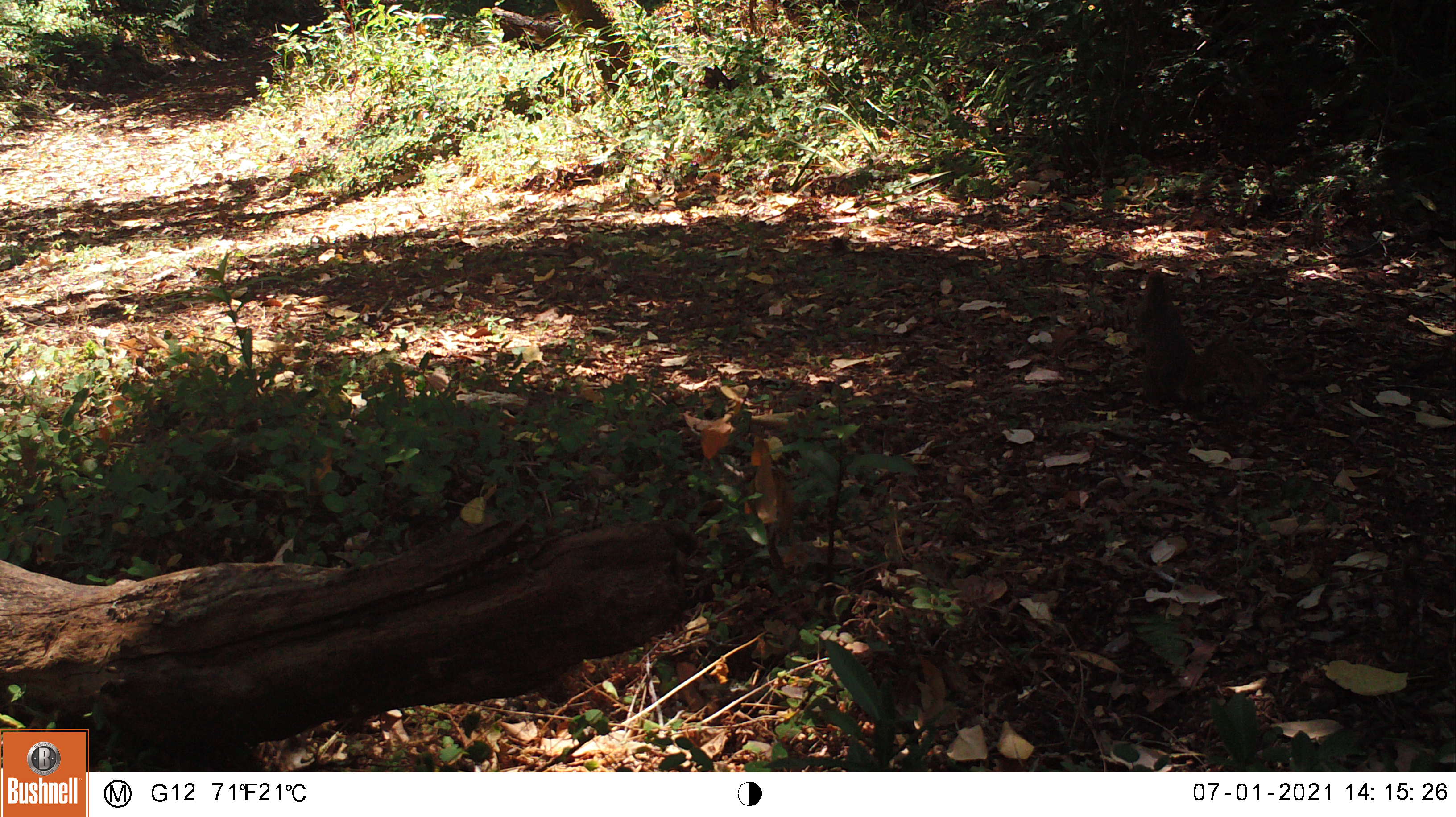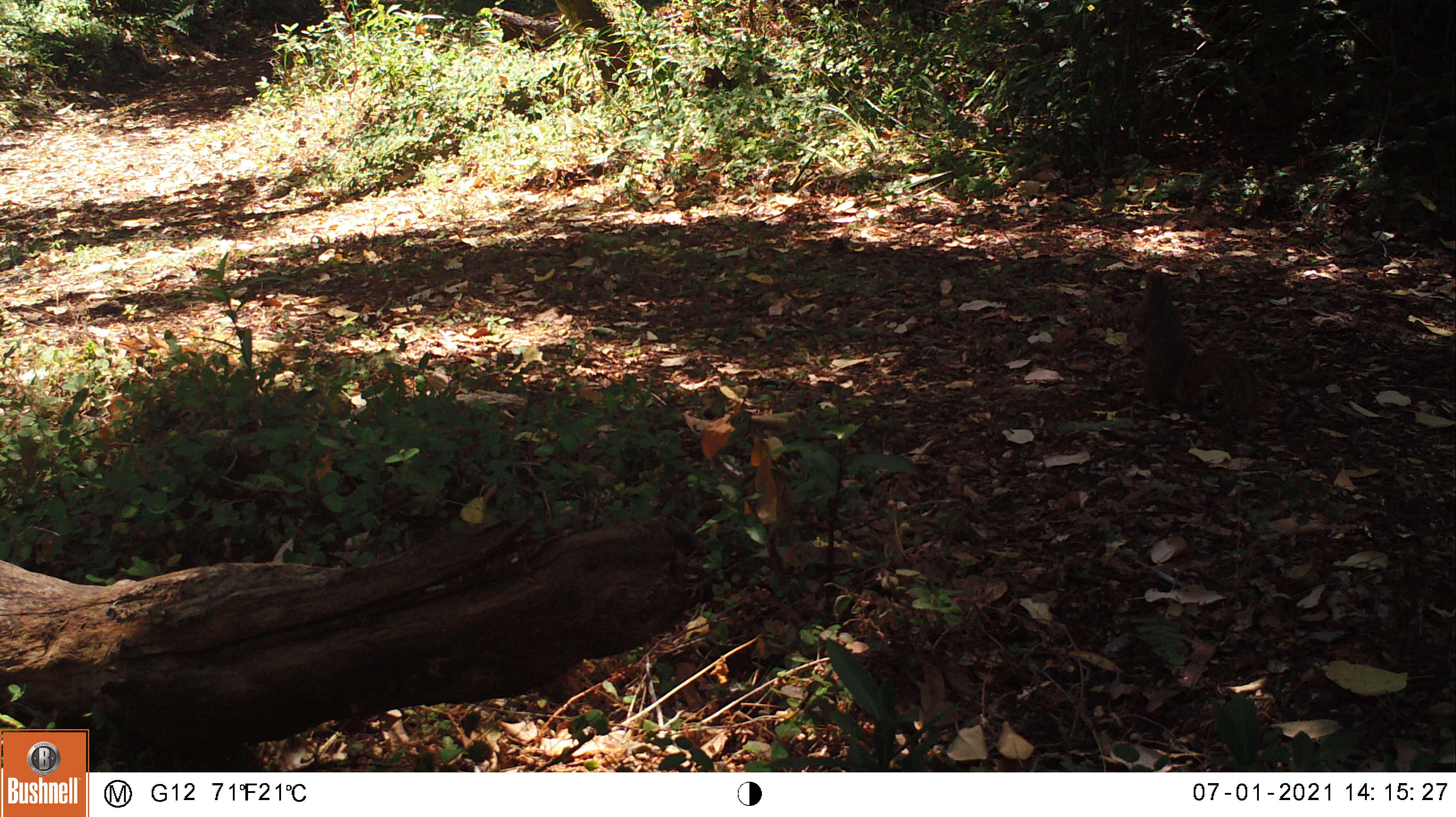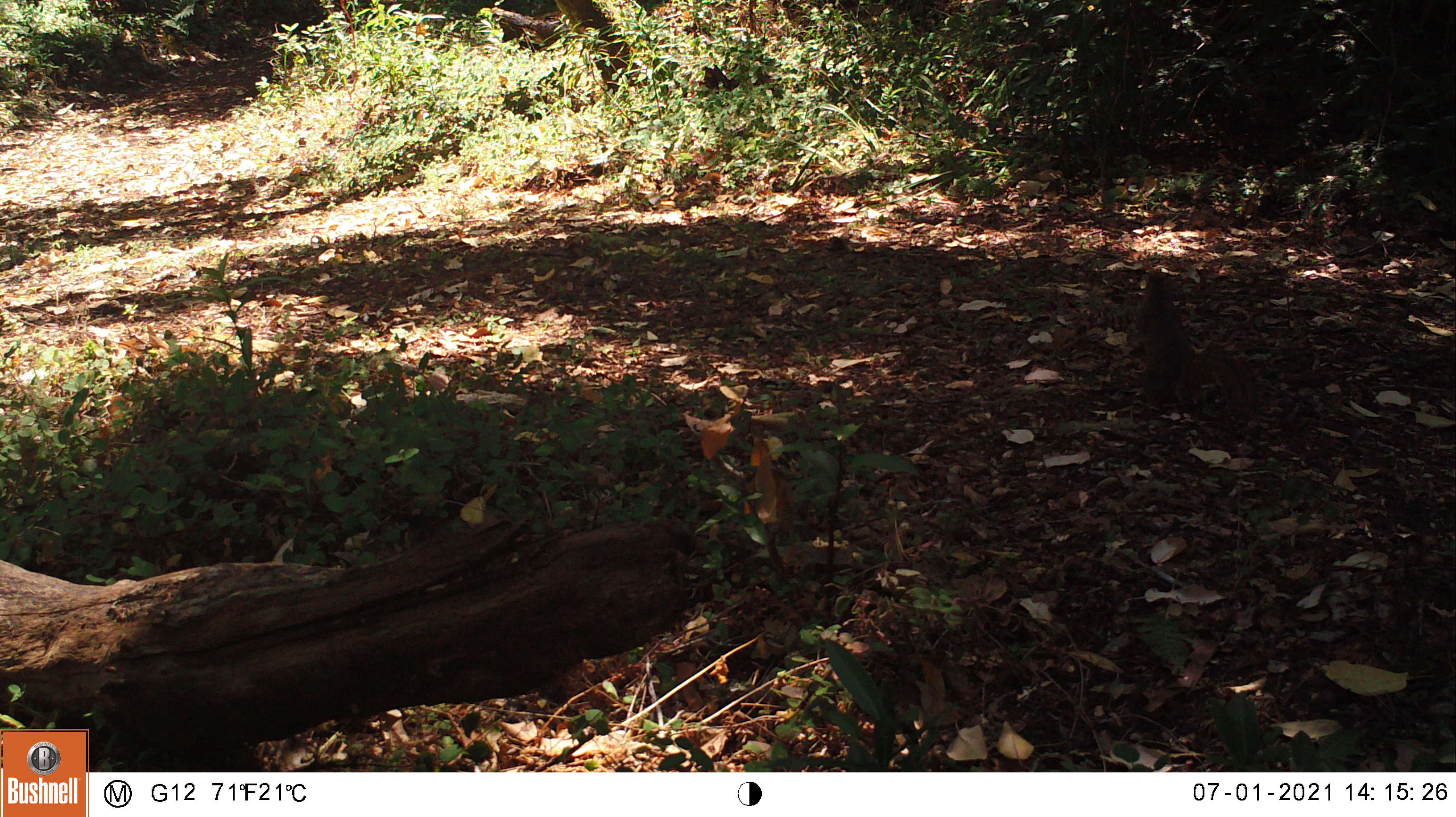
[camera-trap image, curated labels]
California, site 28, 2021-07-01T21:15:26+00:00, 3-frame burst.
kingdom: Animalia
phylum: Chordata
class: Mammalia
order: Rodentia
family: Sciuridae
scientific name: Sciuridae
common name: squirrel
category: unknown squirrel